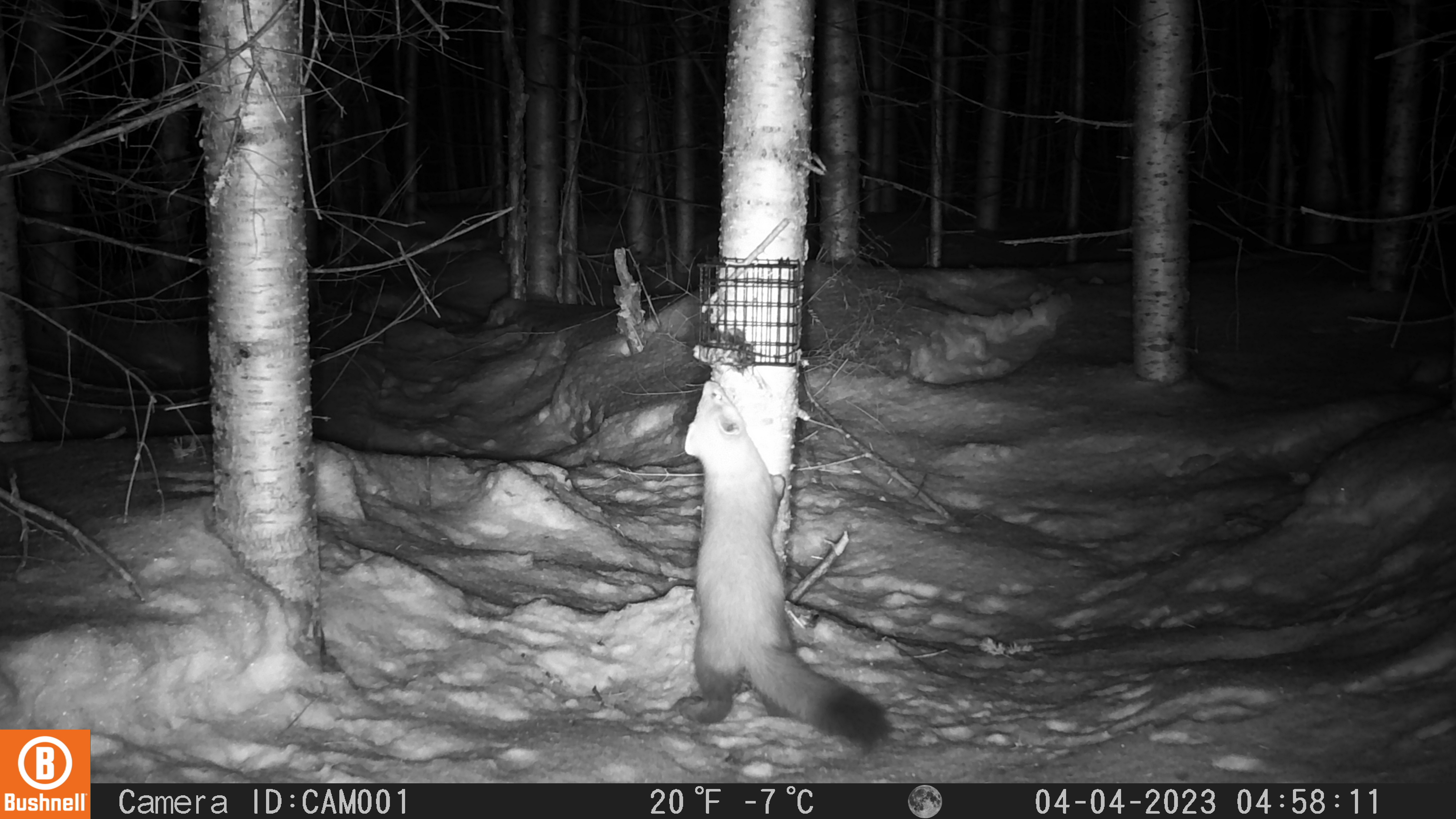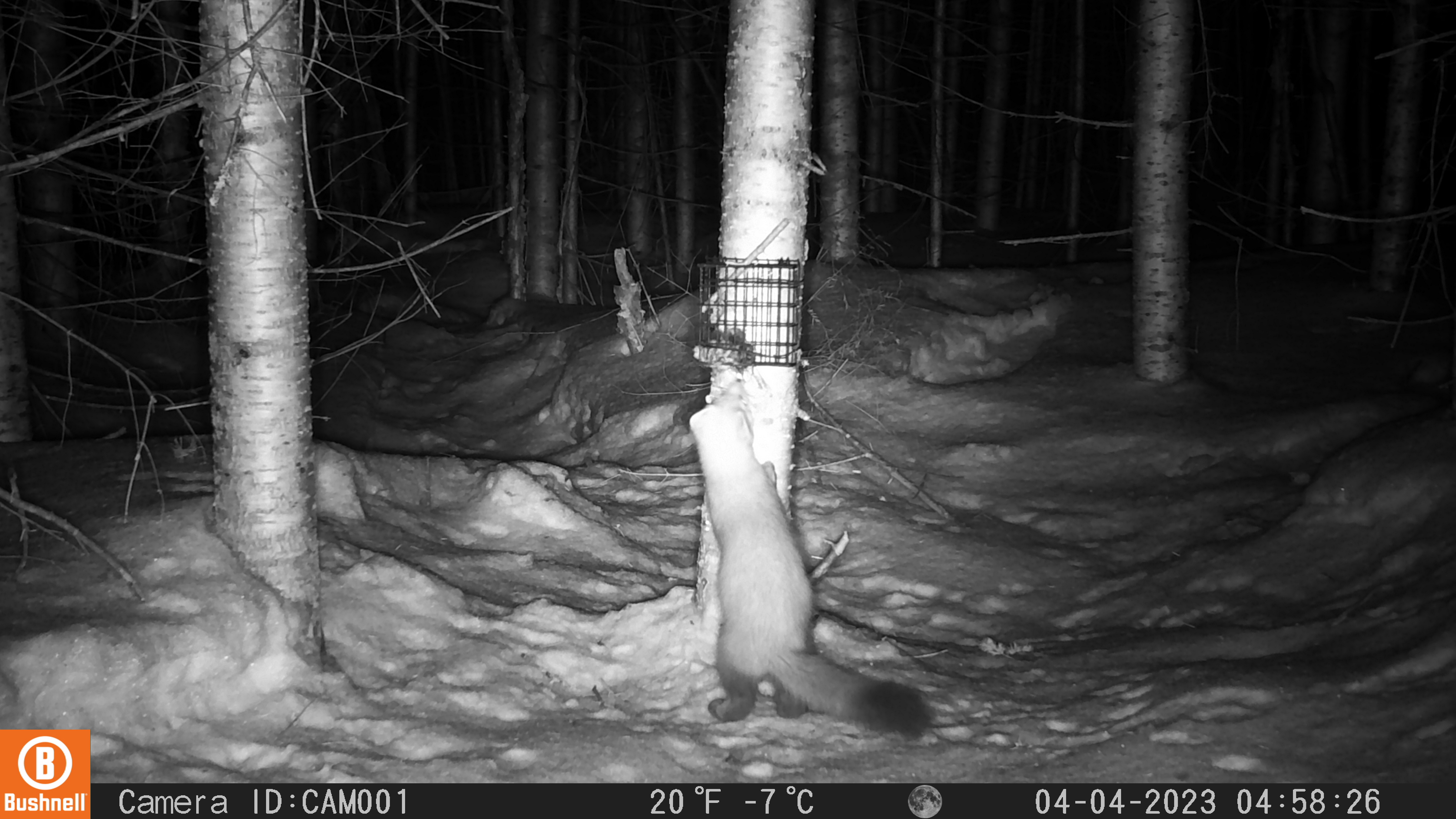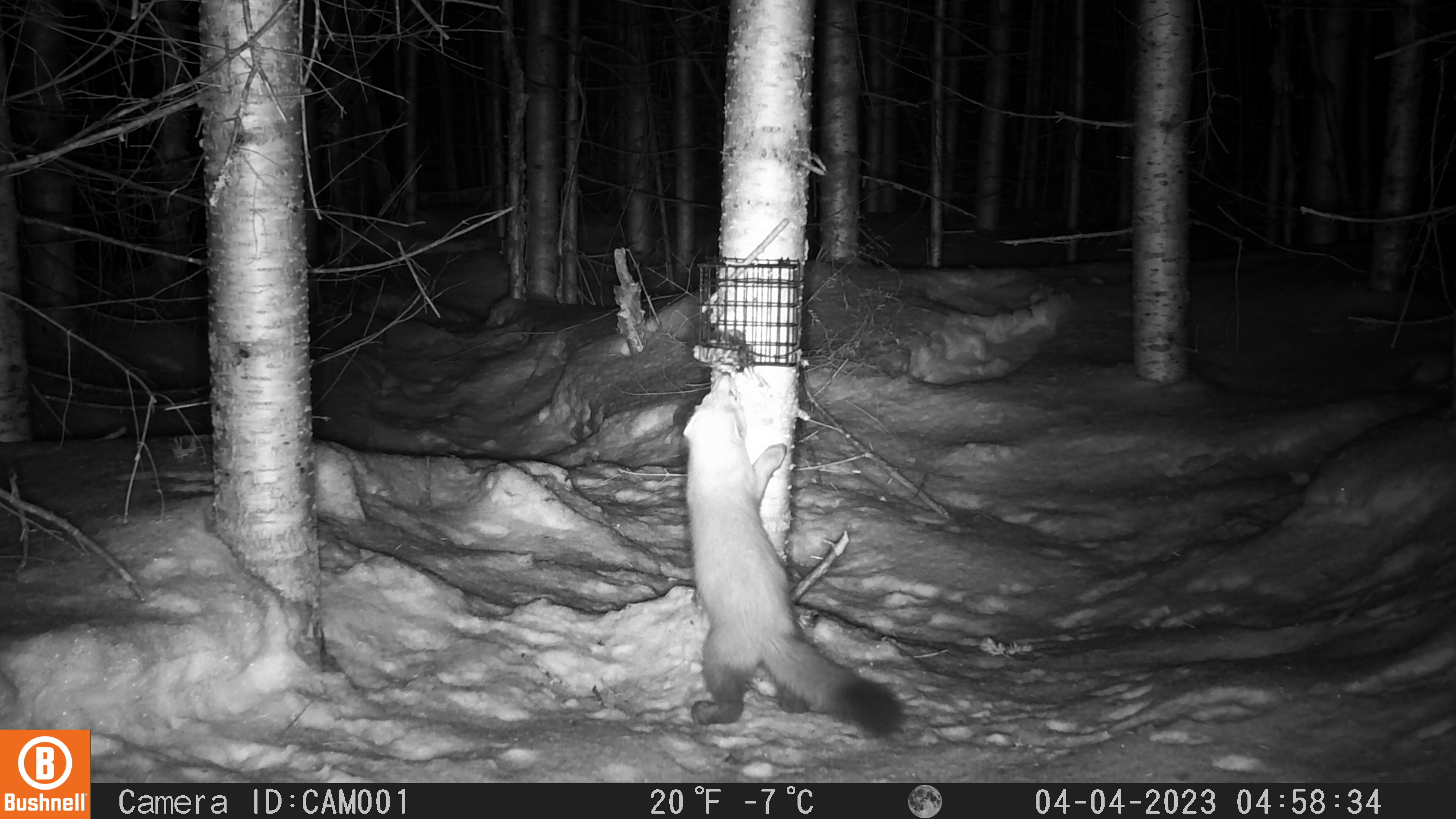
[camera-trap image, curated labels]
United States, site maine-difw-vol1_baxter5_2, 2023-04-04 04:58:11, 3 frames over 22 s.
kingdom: Animalia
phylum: Chordata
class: Mammalia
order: Carnivora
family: Mustelidae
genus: Martes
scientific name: Martes americana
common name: american marten